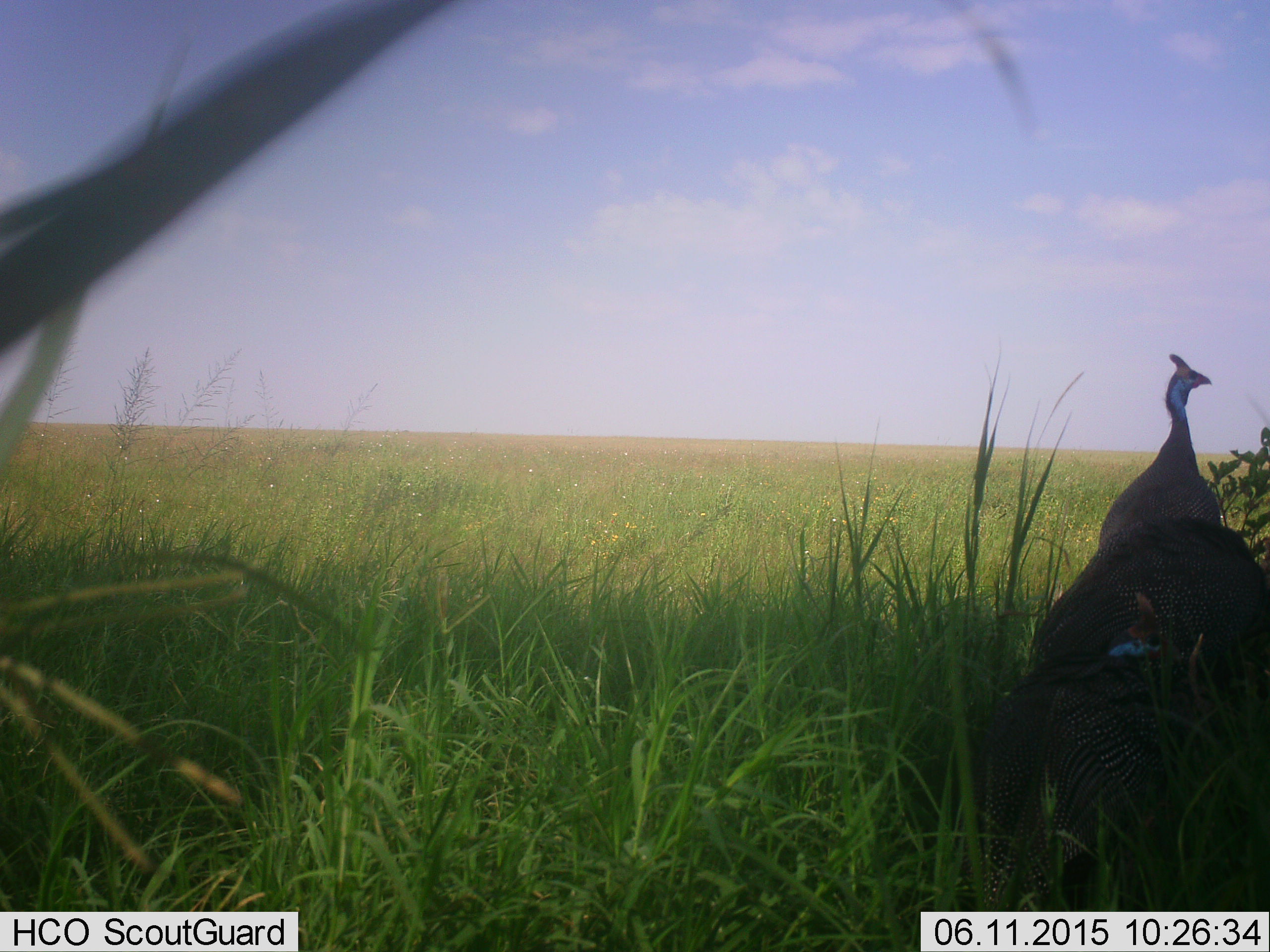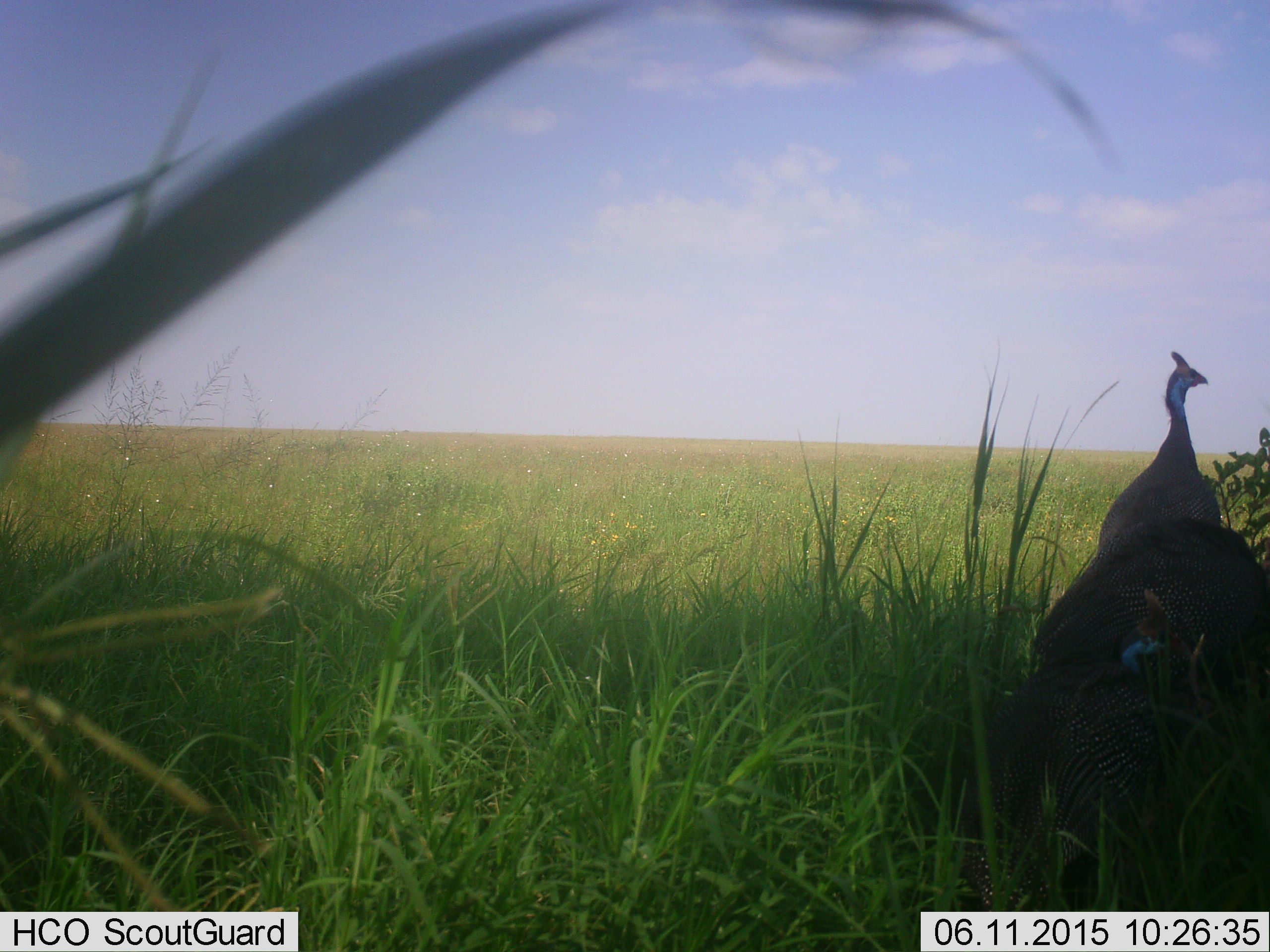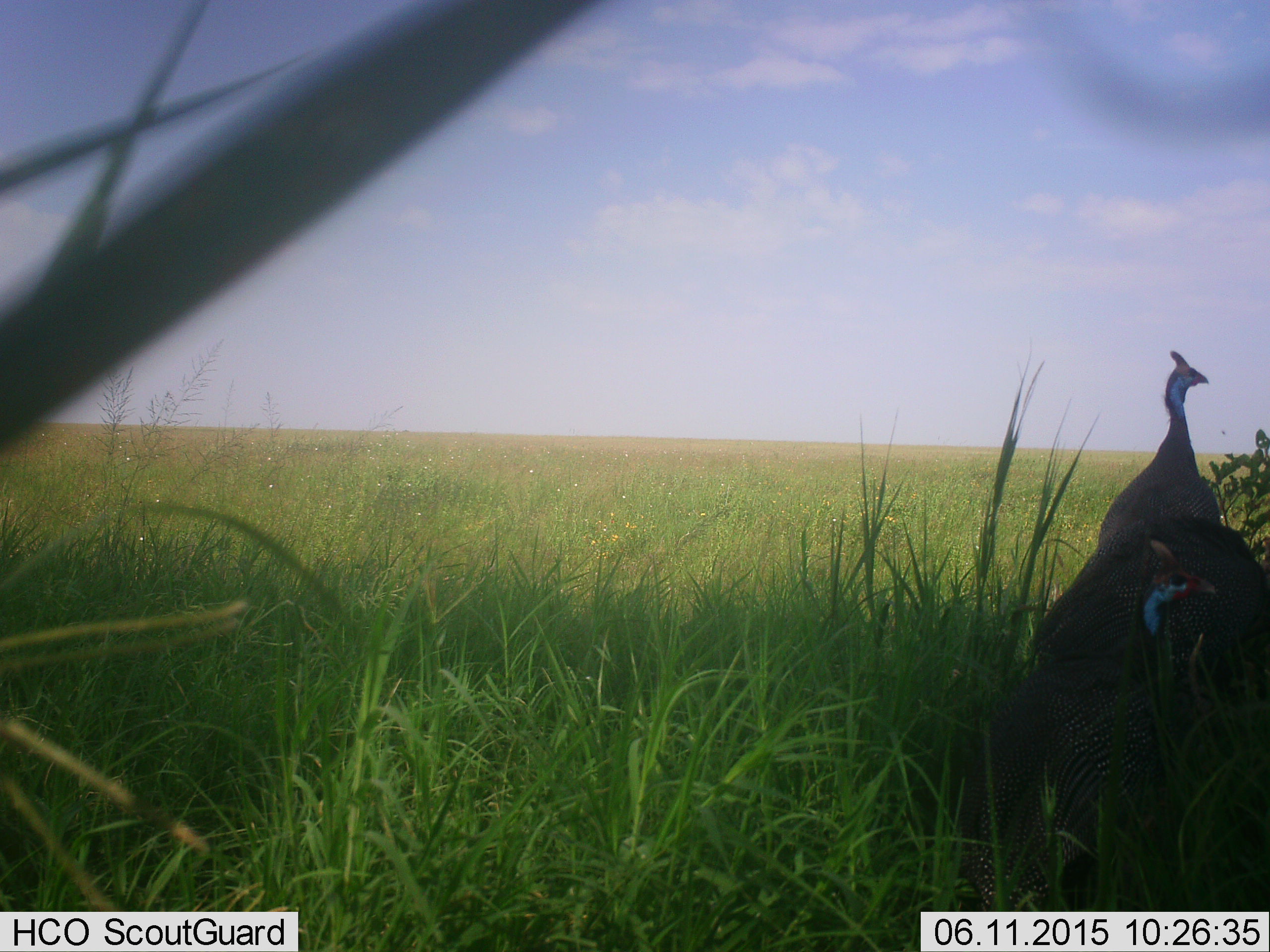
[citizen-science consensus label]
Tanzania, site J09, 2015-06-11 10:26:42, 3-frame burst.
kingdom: Animalia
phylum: Chordata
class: Aves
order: Galliformes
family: Numididae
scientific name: Numididae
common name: guinea fowl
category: guineafowl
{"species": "guineafowl (guinea fowl) (Numididae)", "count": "2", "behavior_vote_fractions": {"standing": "90%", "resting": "0%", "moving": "10%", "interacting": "0%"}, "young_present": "0%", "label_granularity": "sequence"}